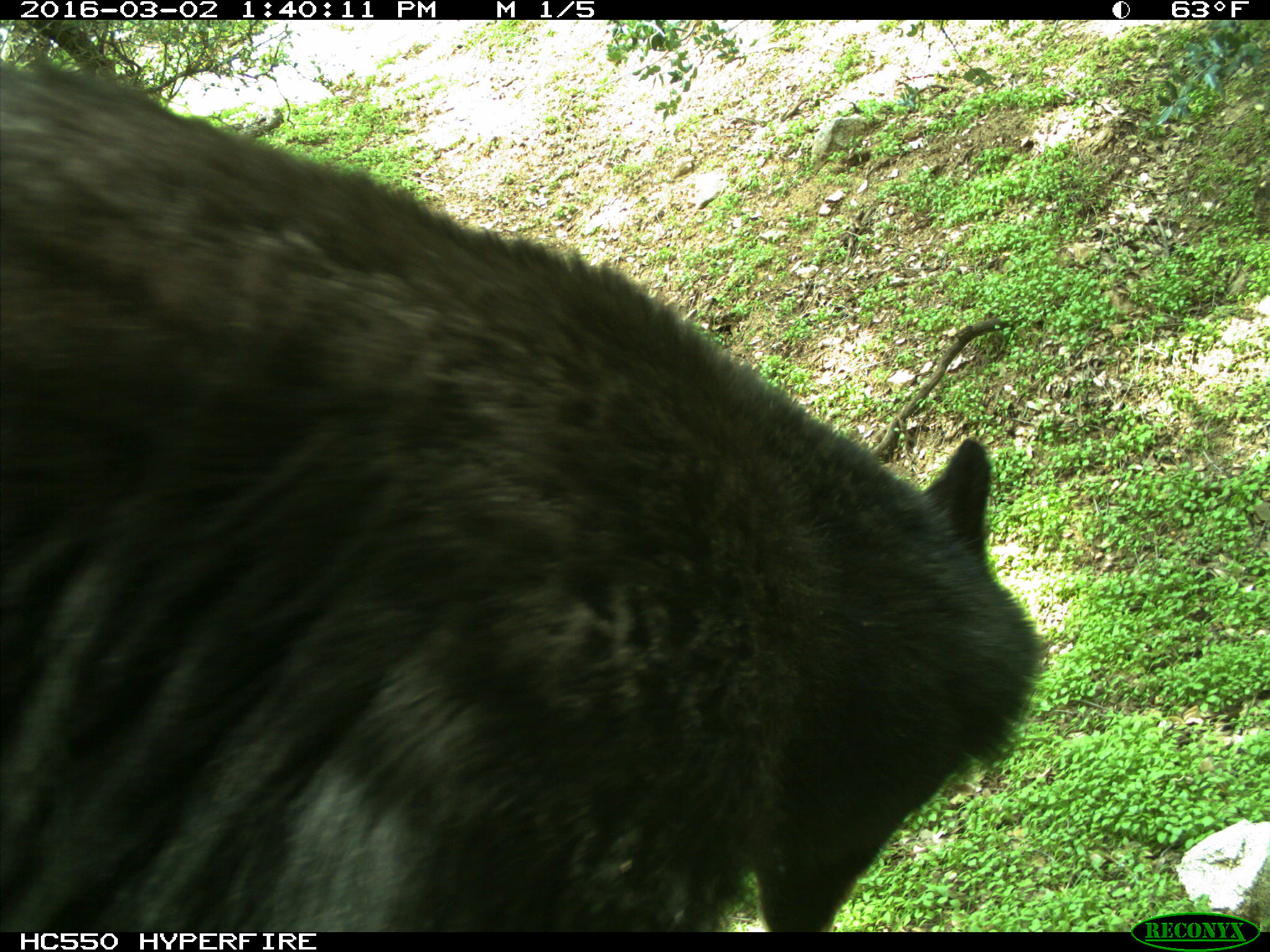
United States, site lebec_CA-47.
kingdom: Animalia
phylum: Chordata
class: Mammalia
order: Carnivora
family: Ursidae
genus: Ursus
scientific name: Ursus americanus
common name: american black bear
Ursus americanus (american black bear).